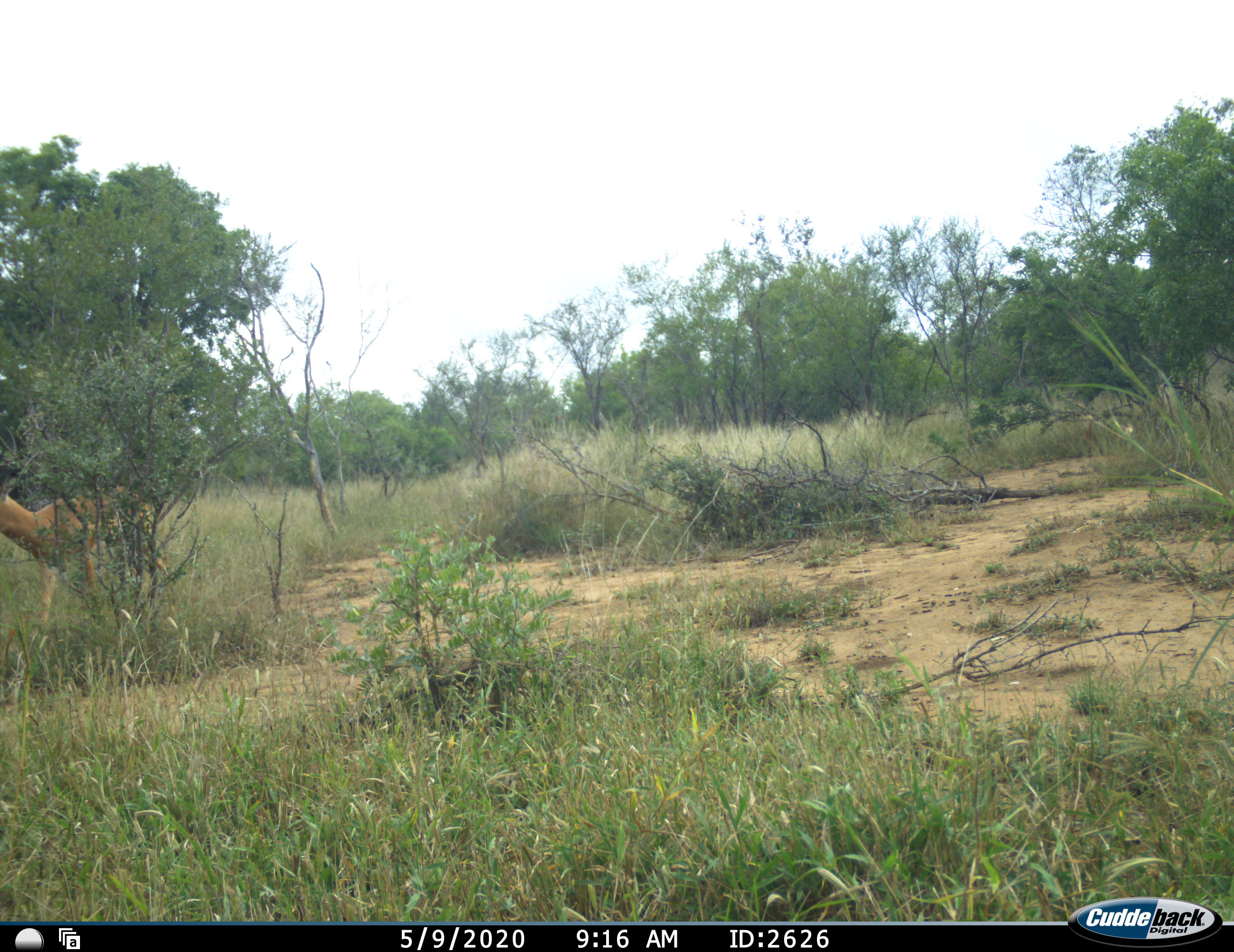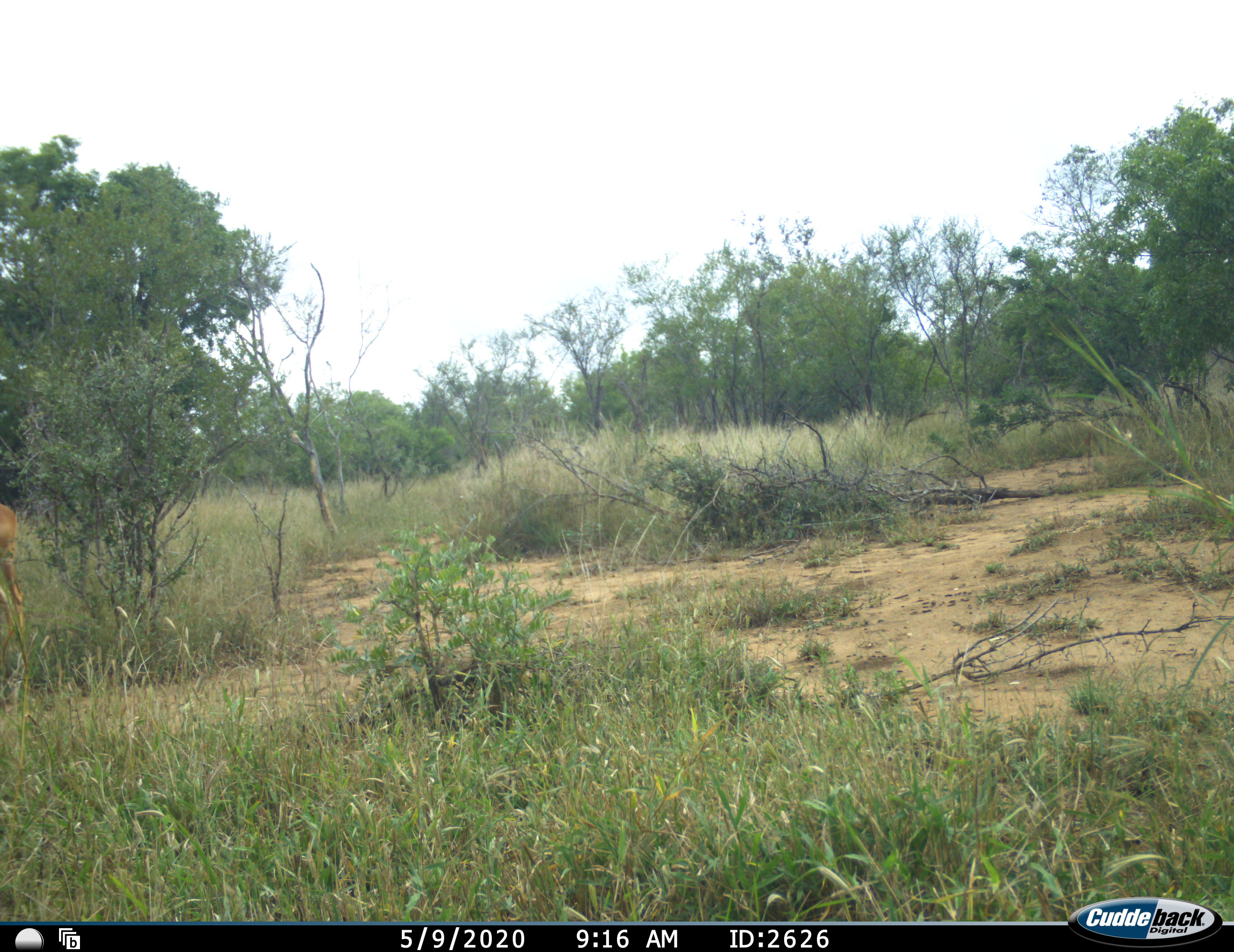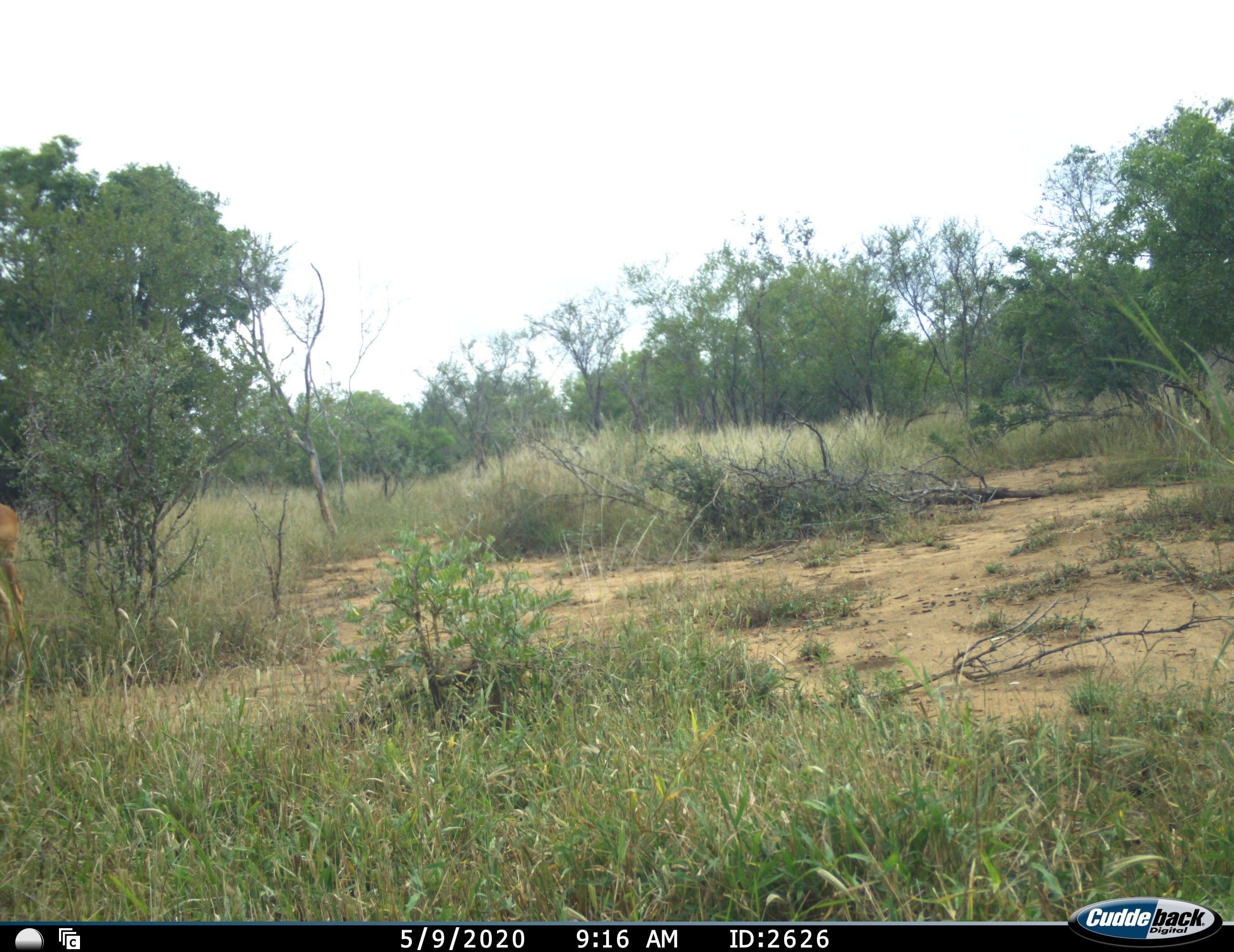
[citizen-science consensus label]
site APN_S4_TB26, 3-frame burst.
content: unidentified animal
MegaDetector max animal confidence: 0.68